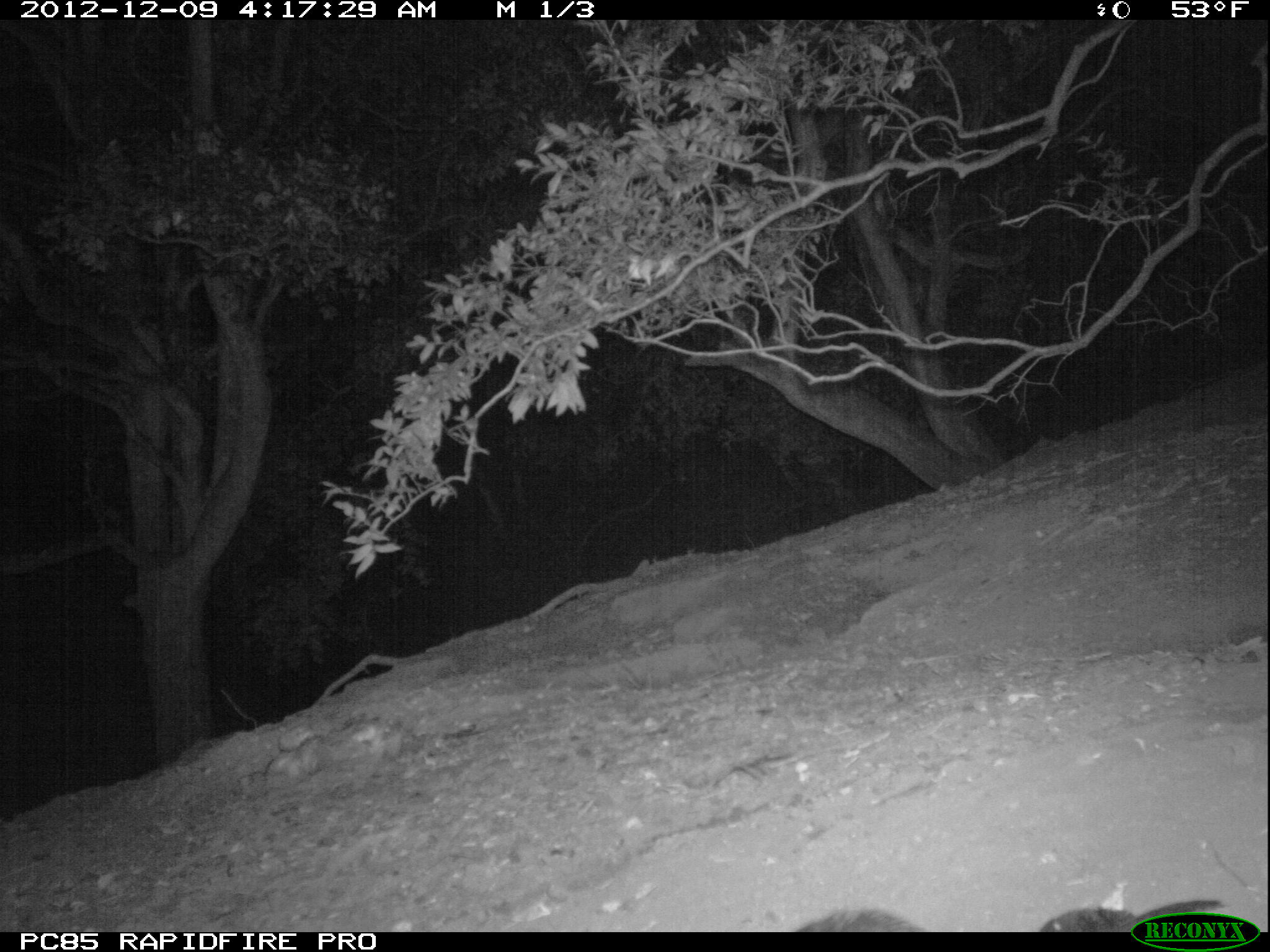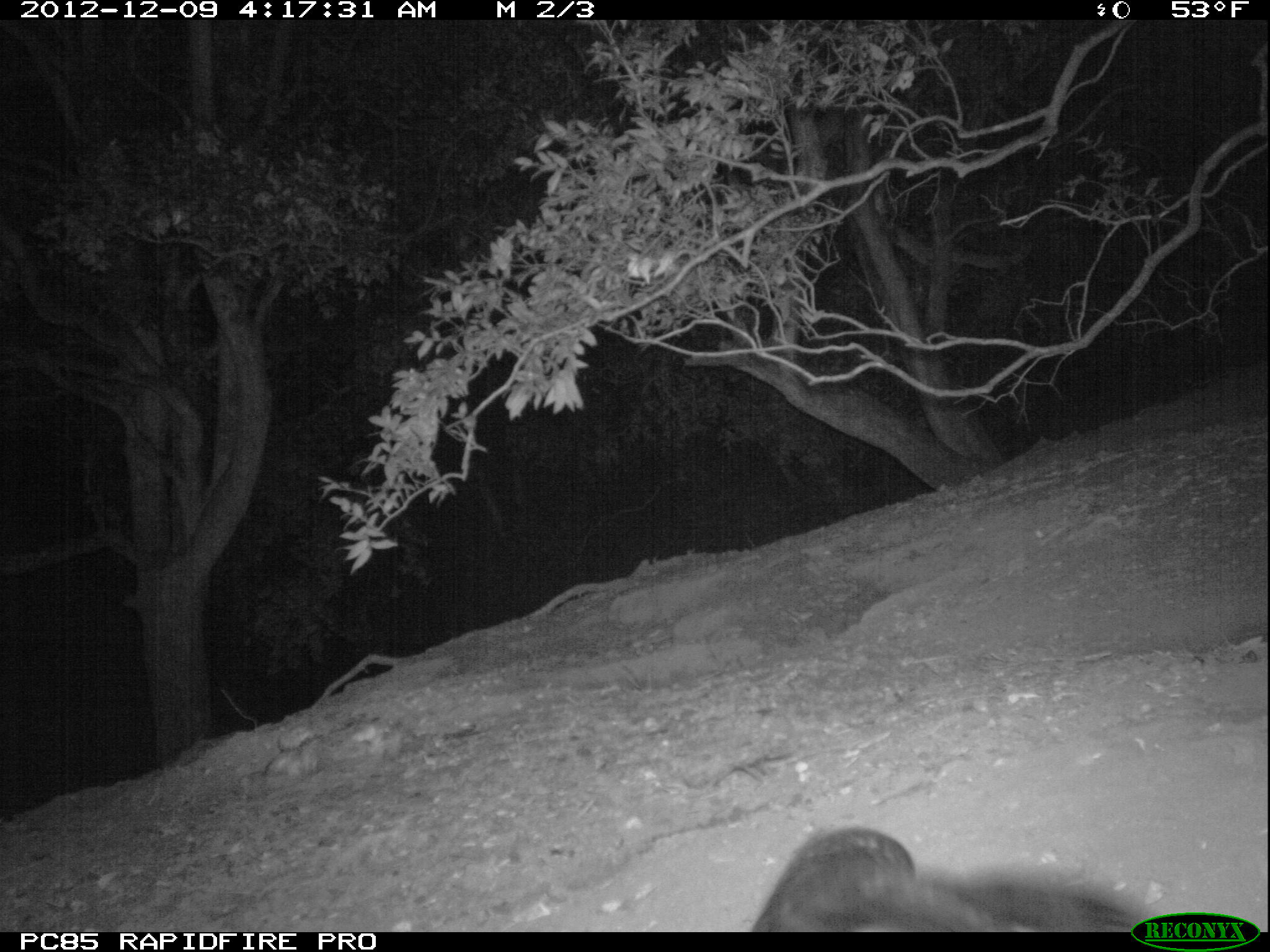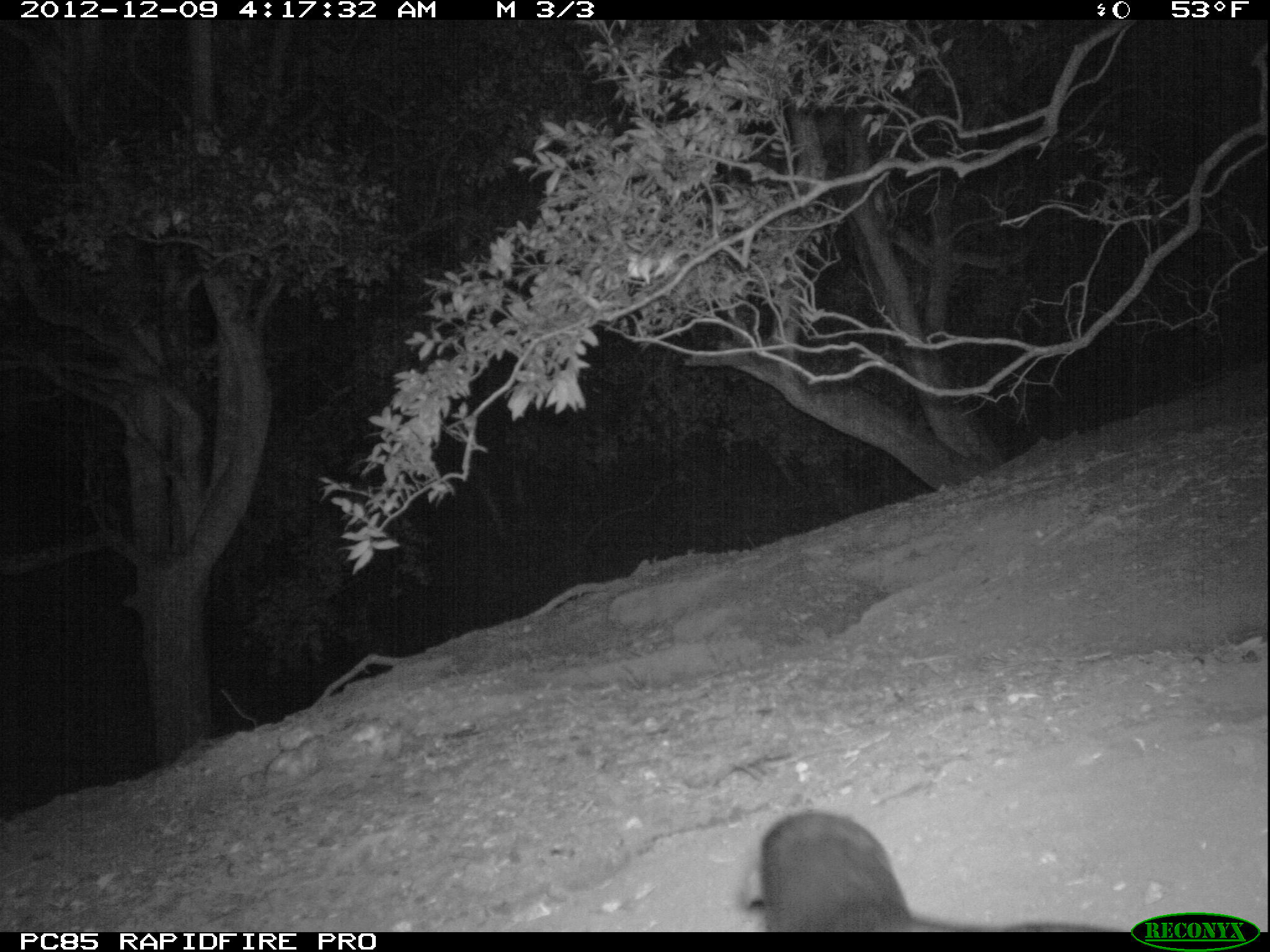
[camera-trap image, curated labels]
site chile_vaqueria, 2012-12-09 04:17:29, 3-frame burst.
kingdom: Animalia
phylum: Chordata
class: Aves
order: Procellariiformes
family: Procellariidae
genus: Calonectris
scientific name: Calonectris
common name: shearwater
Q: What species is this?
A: Shearwater (Calonectris).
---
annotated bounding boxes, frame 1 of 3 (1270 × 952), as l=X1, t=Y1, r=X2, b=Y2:
shearwater: l=783, t=890, r=1244, b=932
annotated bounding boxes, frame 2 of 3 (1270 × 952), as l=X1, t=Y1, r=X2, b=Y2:
shearwater: l=749, t=822, r=1157, b=932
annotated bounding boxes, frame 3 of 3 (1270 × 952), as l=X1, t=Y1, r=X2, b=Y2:
shearwater: l=739, t=808, r=1215, b=932